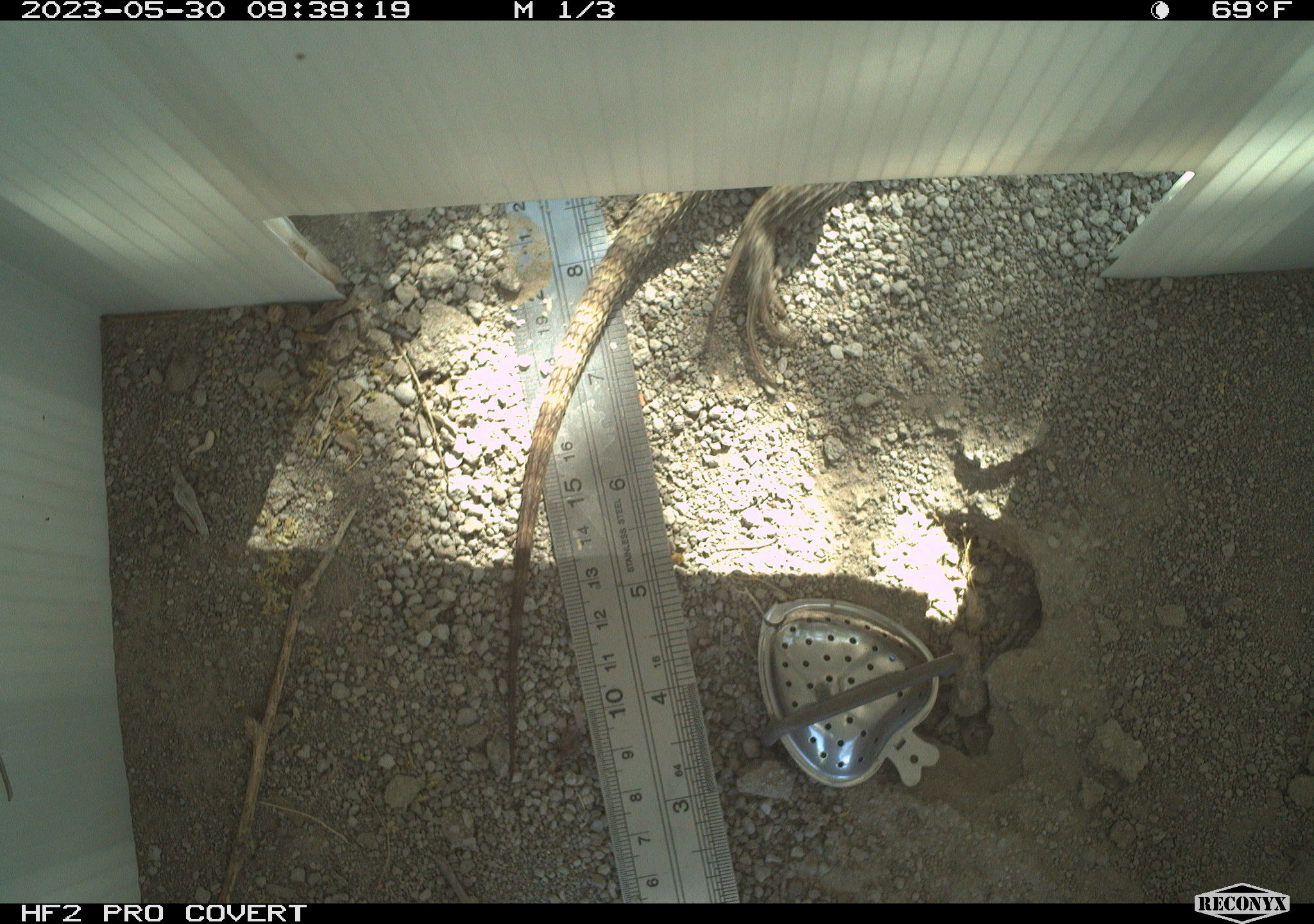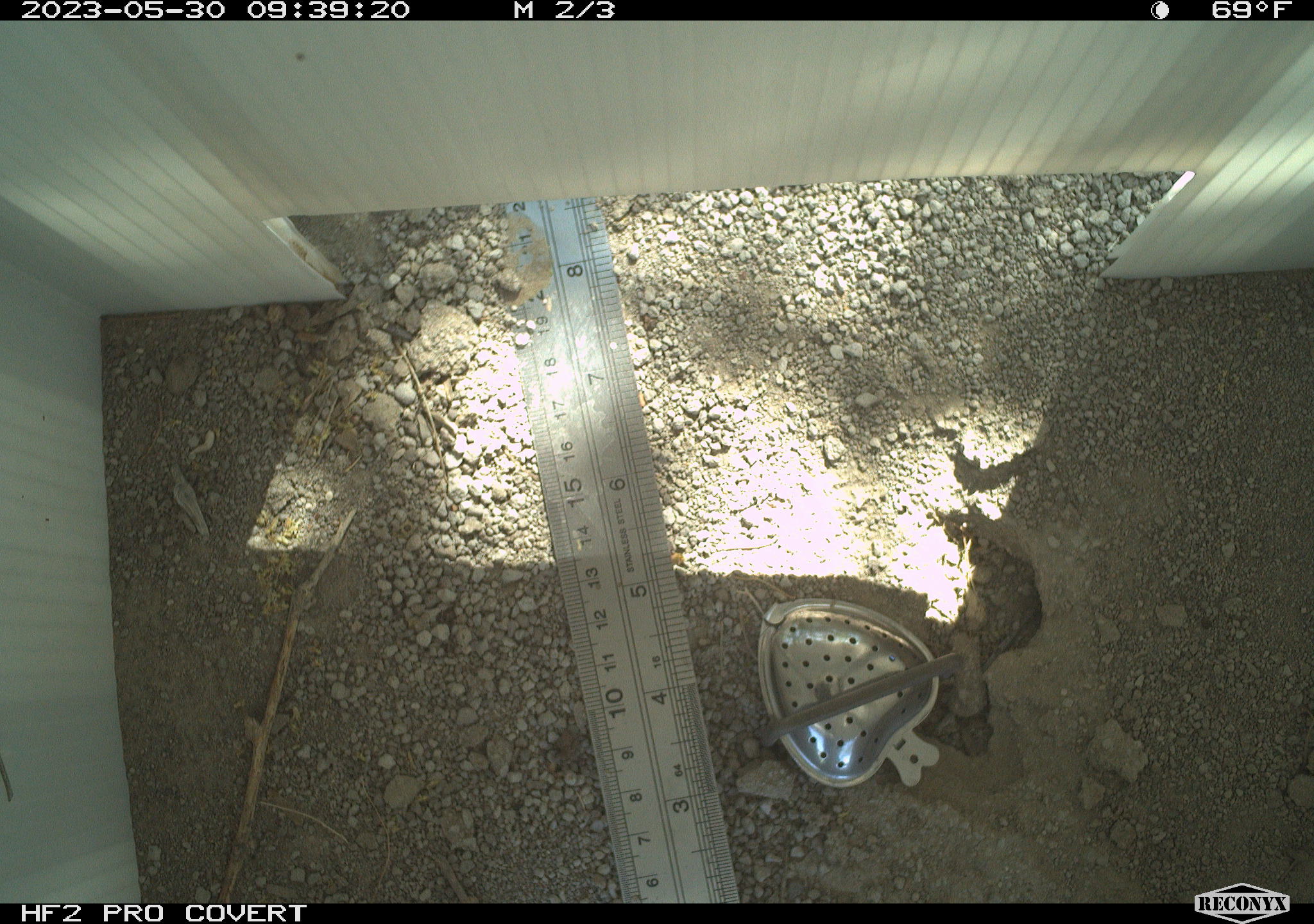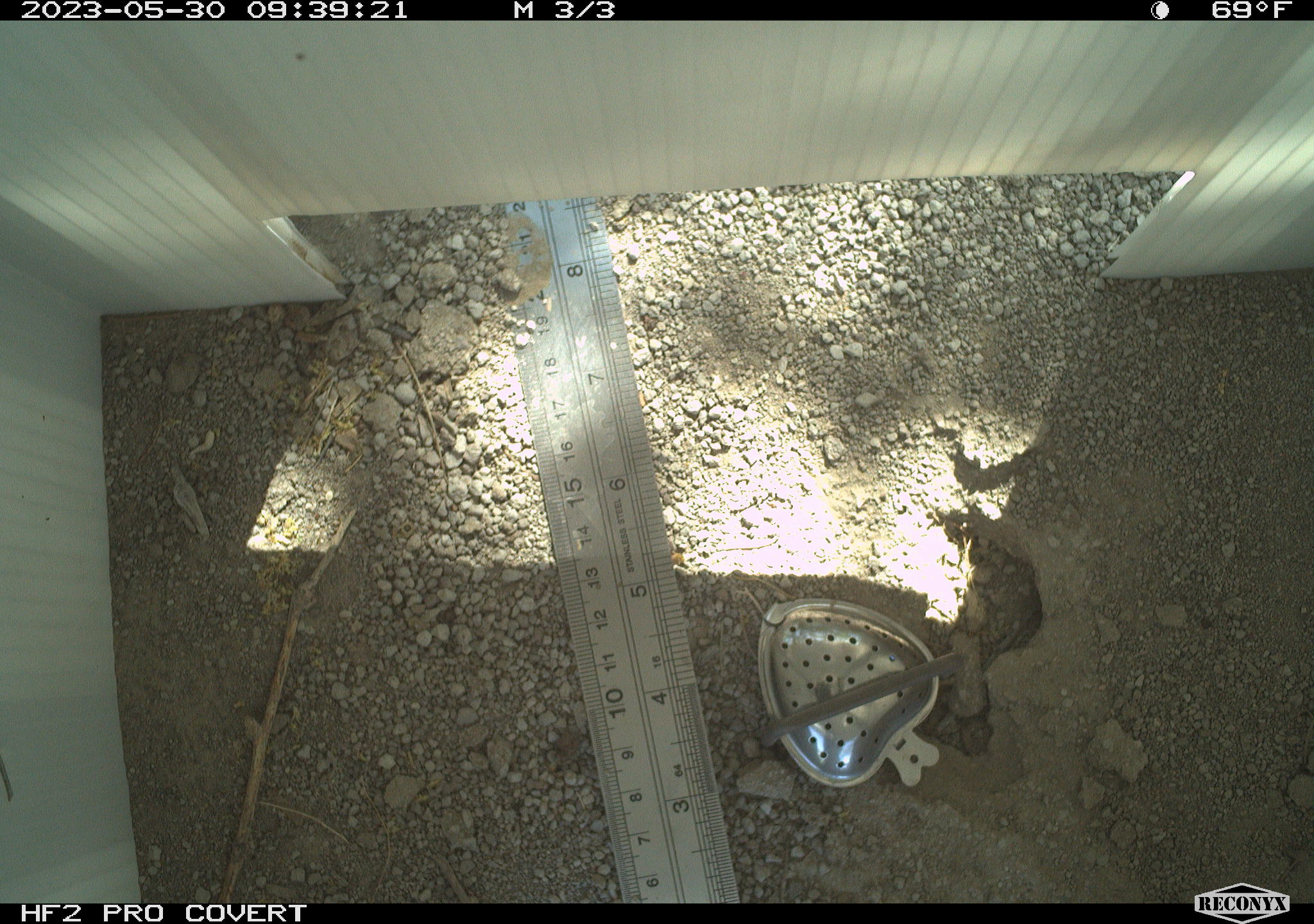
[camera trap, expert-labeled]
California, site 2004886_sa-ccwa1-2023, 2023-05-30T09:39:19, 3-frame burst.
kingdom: Animalia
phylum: Chordata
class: Reptilia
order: Squamata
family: Phrynosomatidae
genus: Sceloporus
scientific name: Sceloporus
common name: spiny lizards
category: sceloporus species